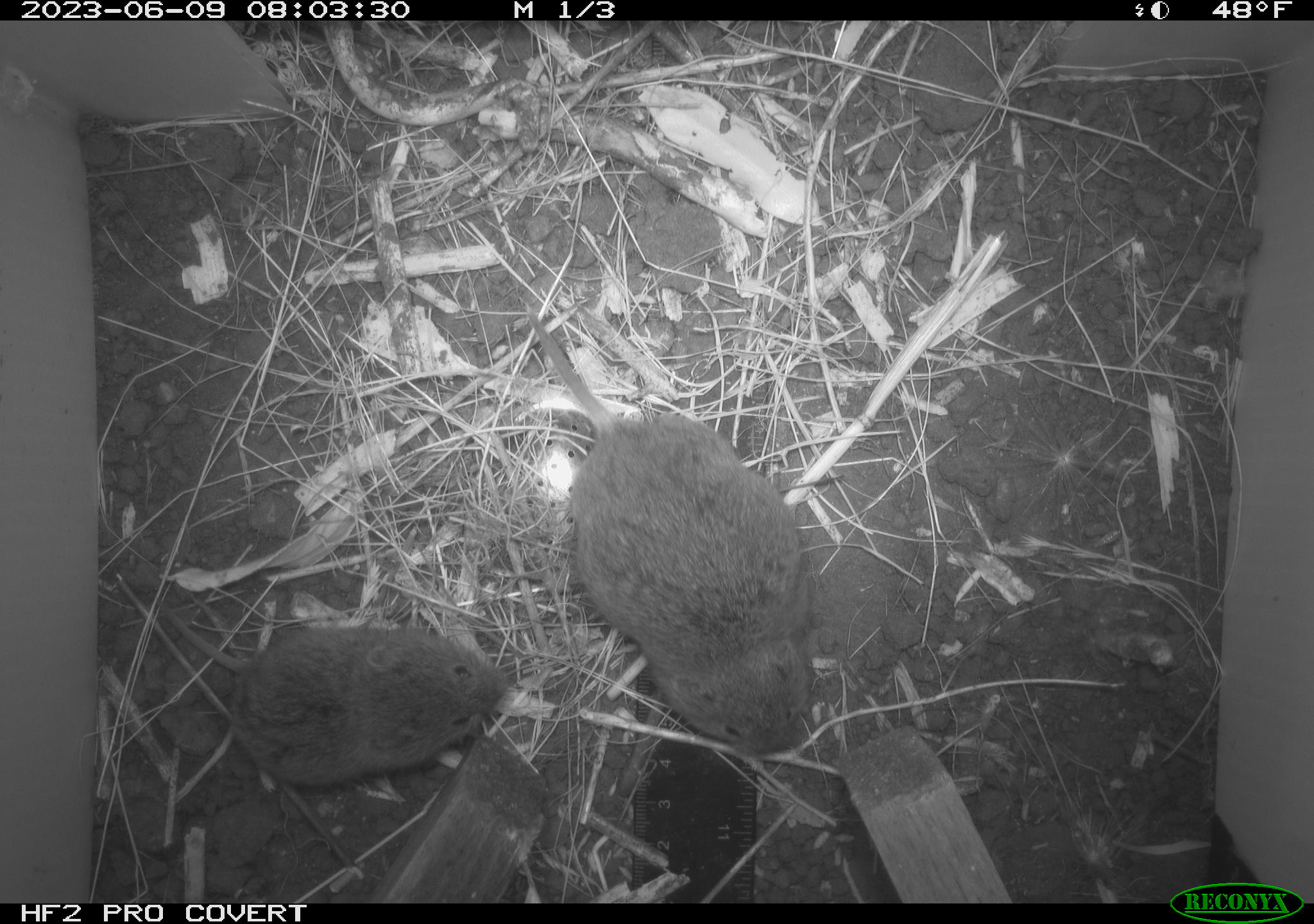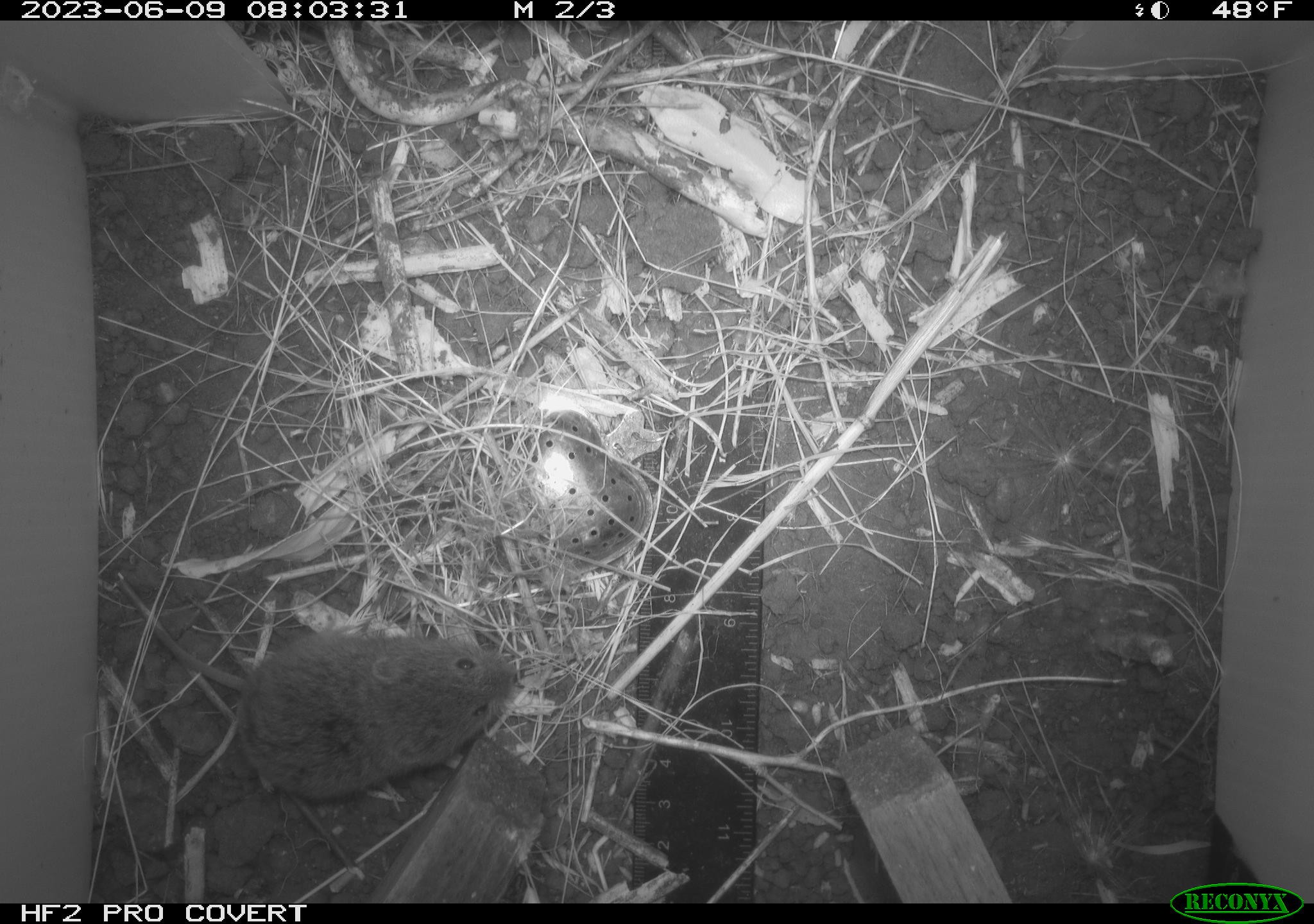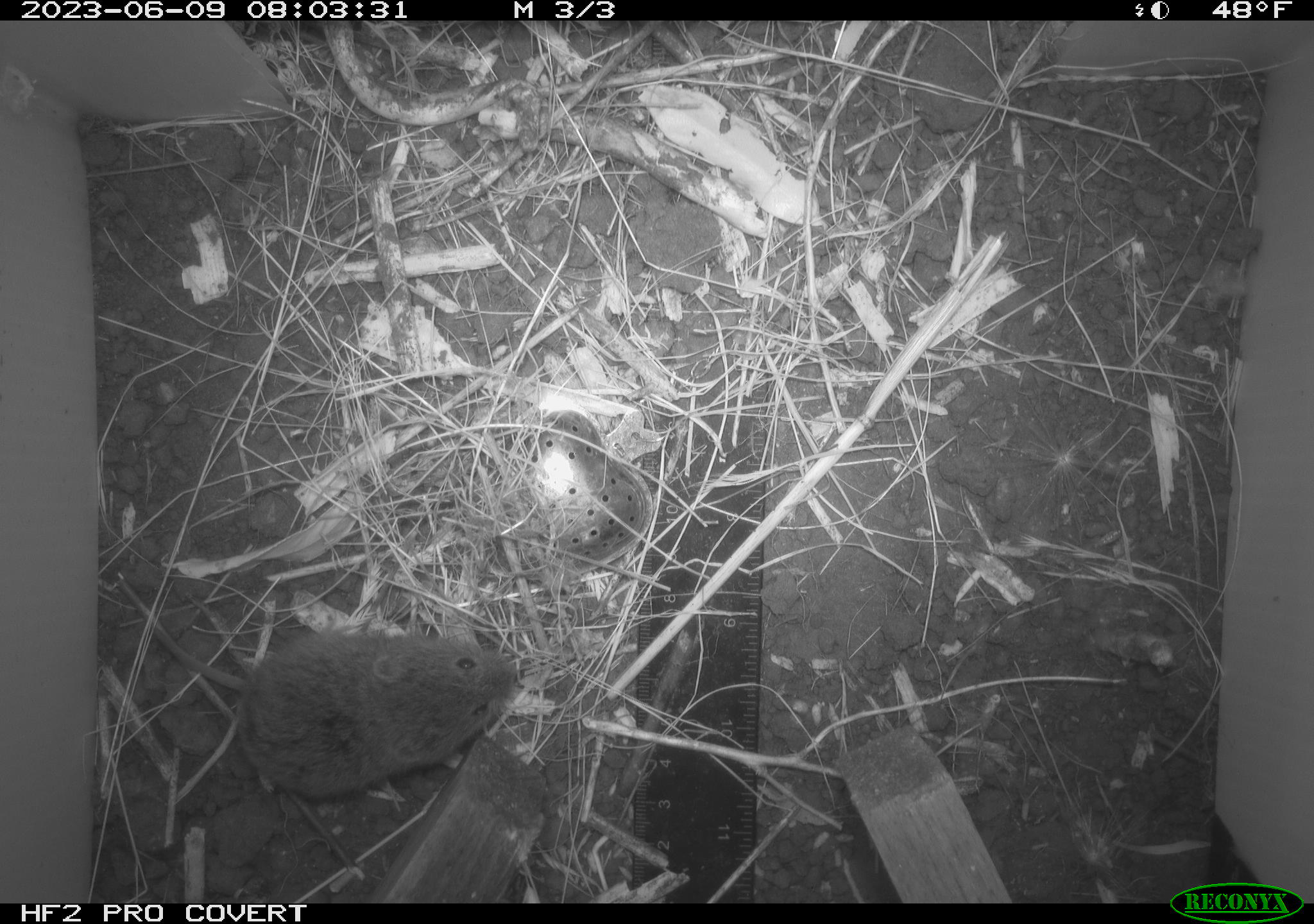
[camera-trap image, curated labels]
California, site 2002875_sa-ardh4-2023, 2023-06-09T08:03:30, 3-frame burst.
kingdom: Animalia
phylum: Chordata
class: Mammalia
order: Rodentia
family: Cricetidae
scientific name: Arvicolinae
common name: voles, lemmings, and muskrats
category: arvicolinae subfamily